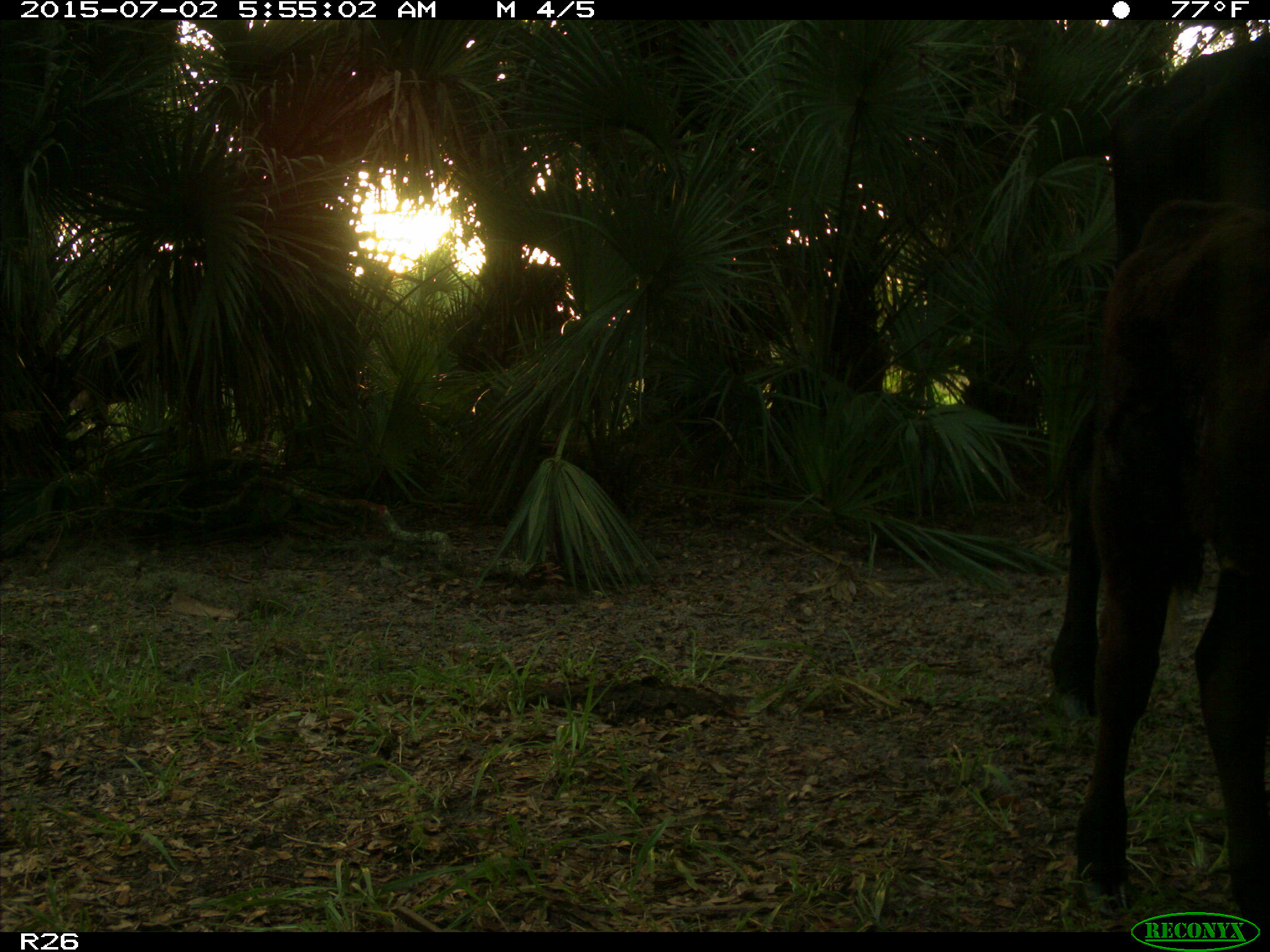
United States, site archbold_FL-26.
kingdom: Animalia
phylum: Chordata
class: Mammalia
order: Artiodactyla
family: Bovidae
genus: Bos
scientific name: Bos taurus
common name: domestic cow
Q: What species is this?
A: Bos taurus (domestic cow).